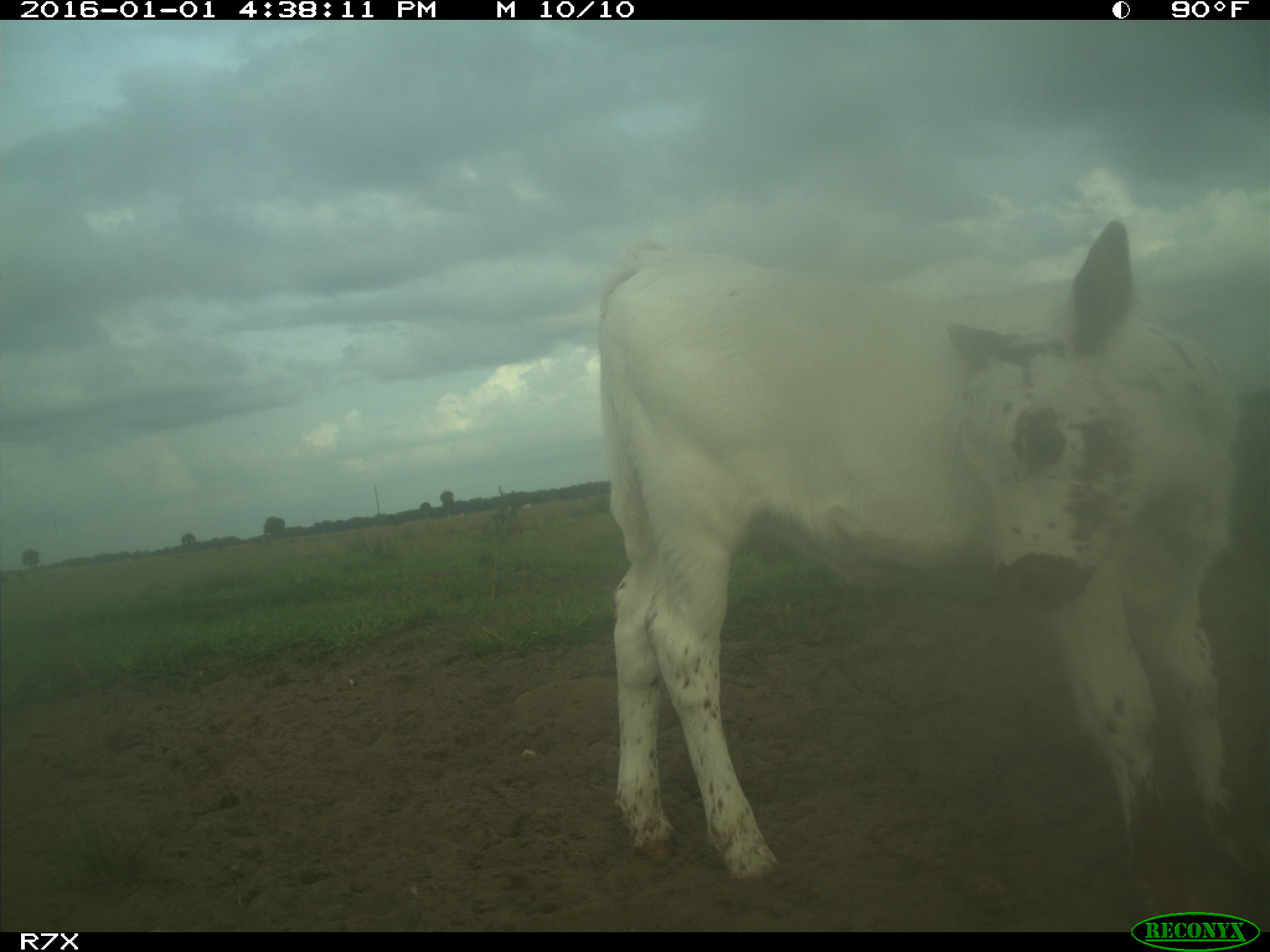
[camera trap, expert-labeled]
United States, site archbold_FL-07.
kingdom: Animalia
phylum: Chordata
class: Mammalia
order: Artiodactyla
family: Bovidae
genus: Bos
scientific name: Bos taurus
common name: domestic cow